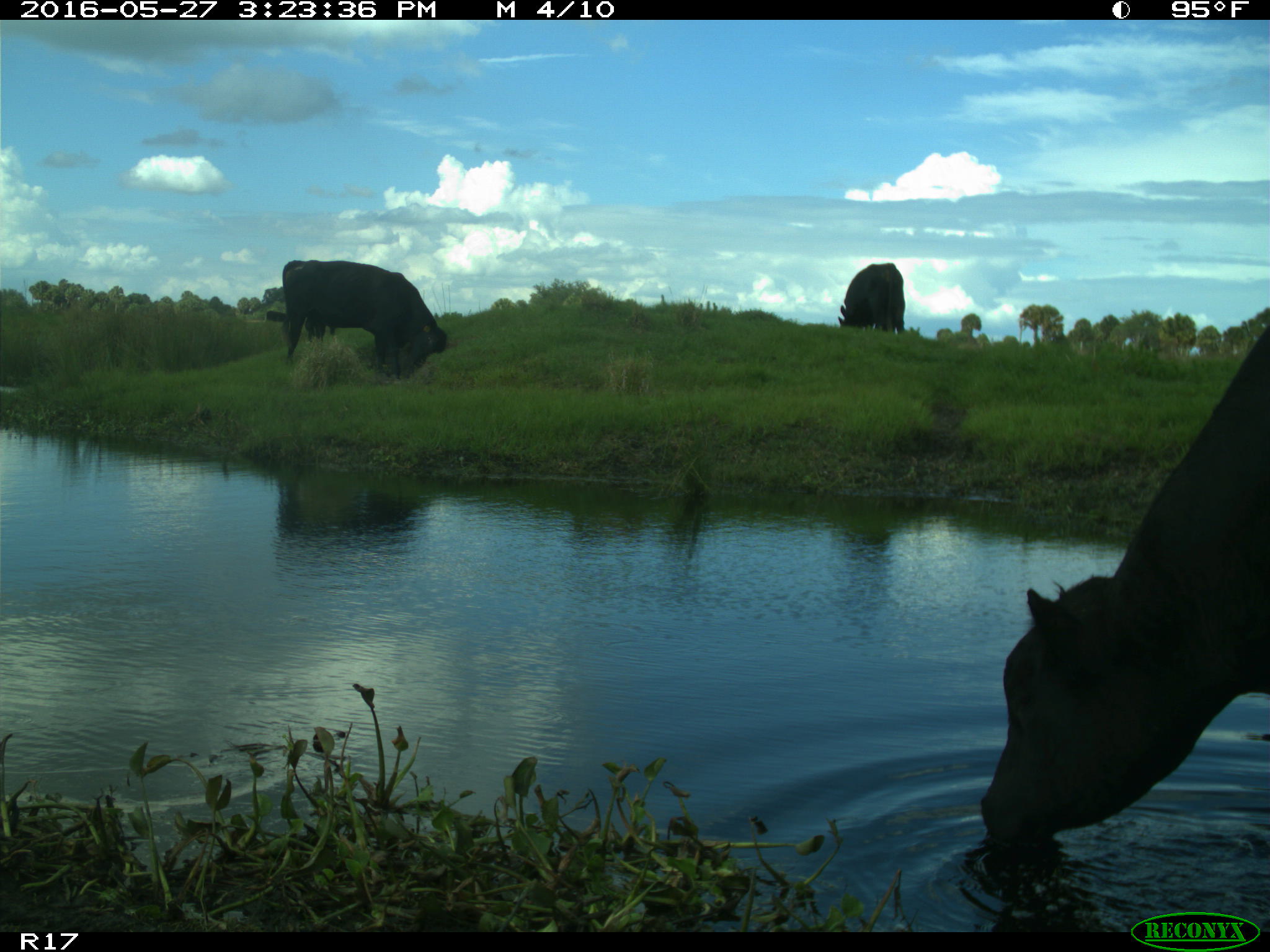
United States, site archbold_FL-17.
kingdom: Animalia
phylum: Chordata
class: Mammalia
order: Artiodactyla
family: Bovidae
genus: Bos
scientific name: Bos taurus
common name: domestic cow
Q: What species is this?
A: Bos taurus (domestic cow).